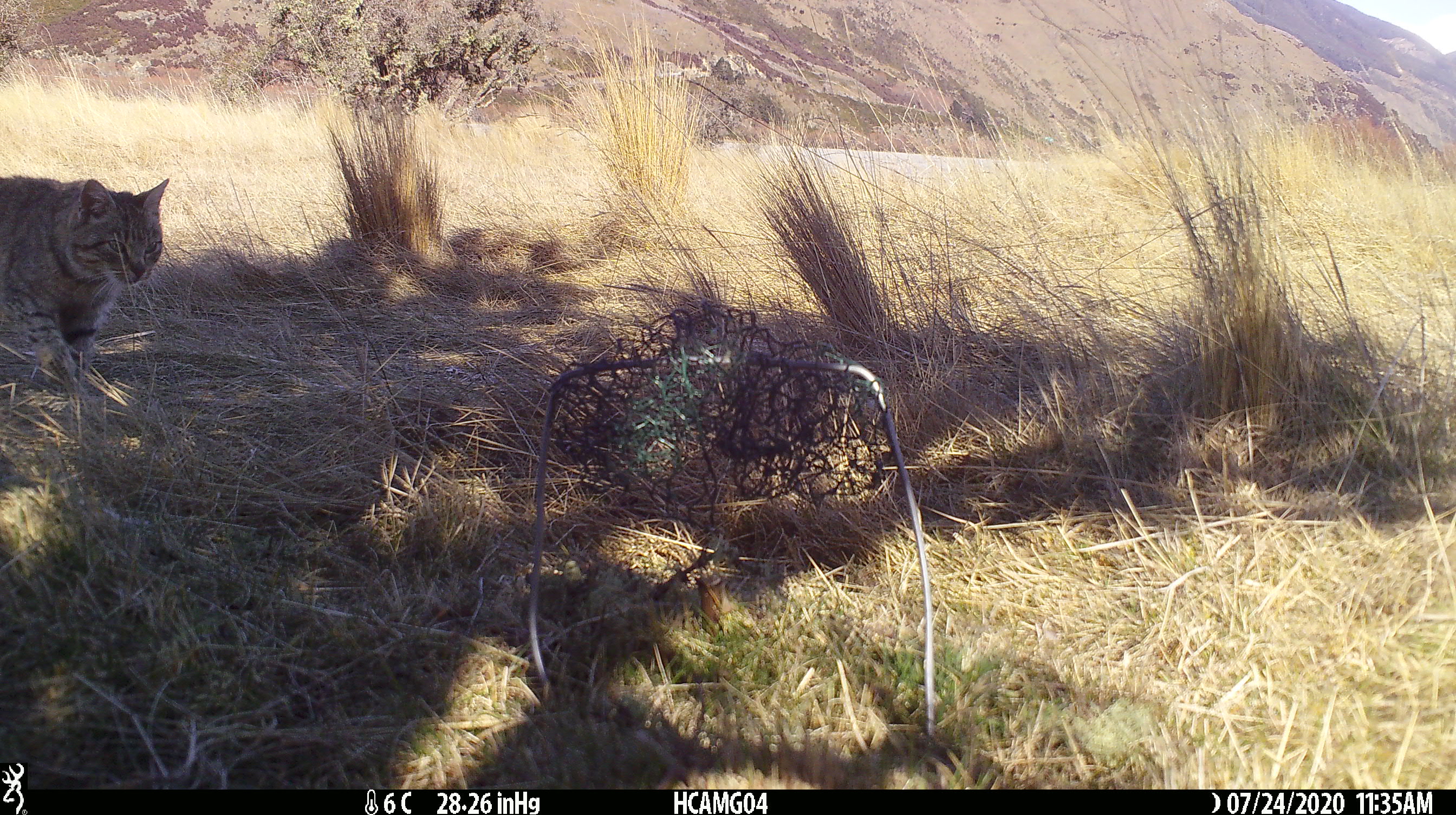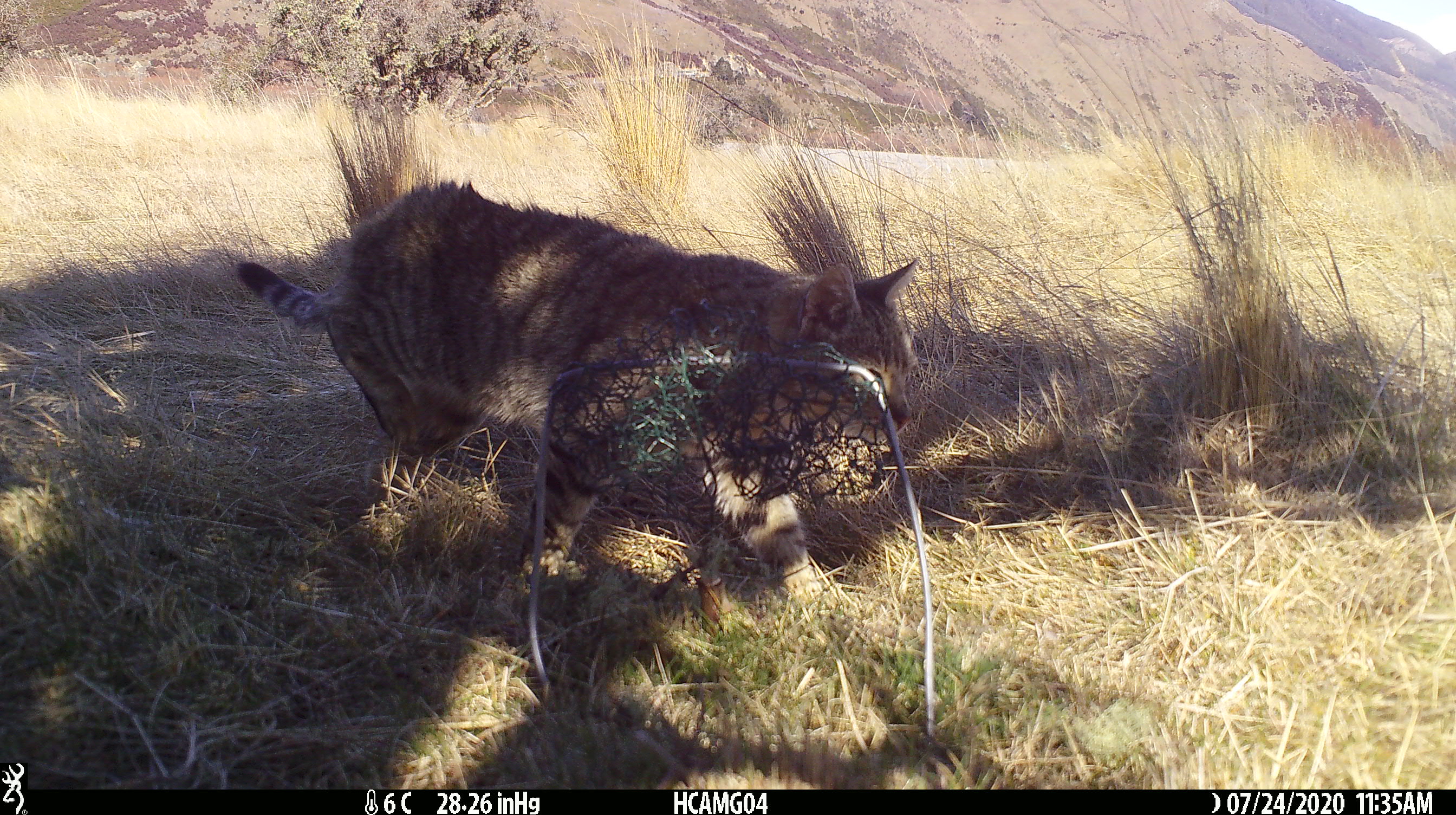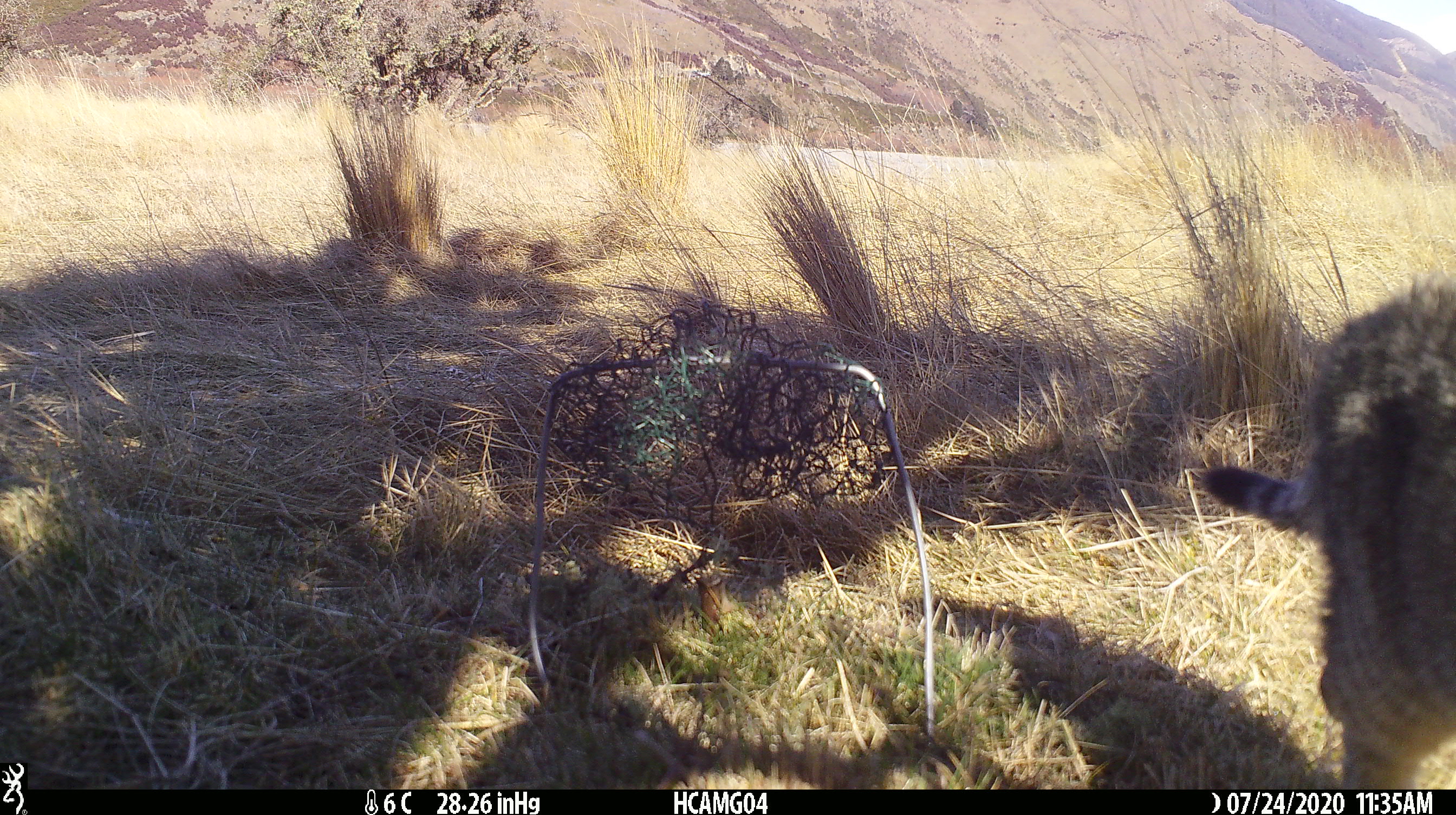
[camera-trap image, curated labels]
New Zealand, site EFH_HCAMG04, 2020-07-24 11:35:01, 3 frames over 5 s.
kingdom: Animalia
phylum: Chordata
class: Mammalia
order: Carnivora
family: Felidae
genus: Felis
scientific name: Felis catus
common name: domestic cat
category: cat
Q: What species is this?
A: Cat (domestic cat) (Felis catus).